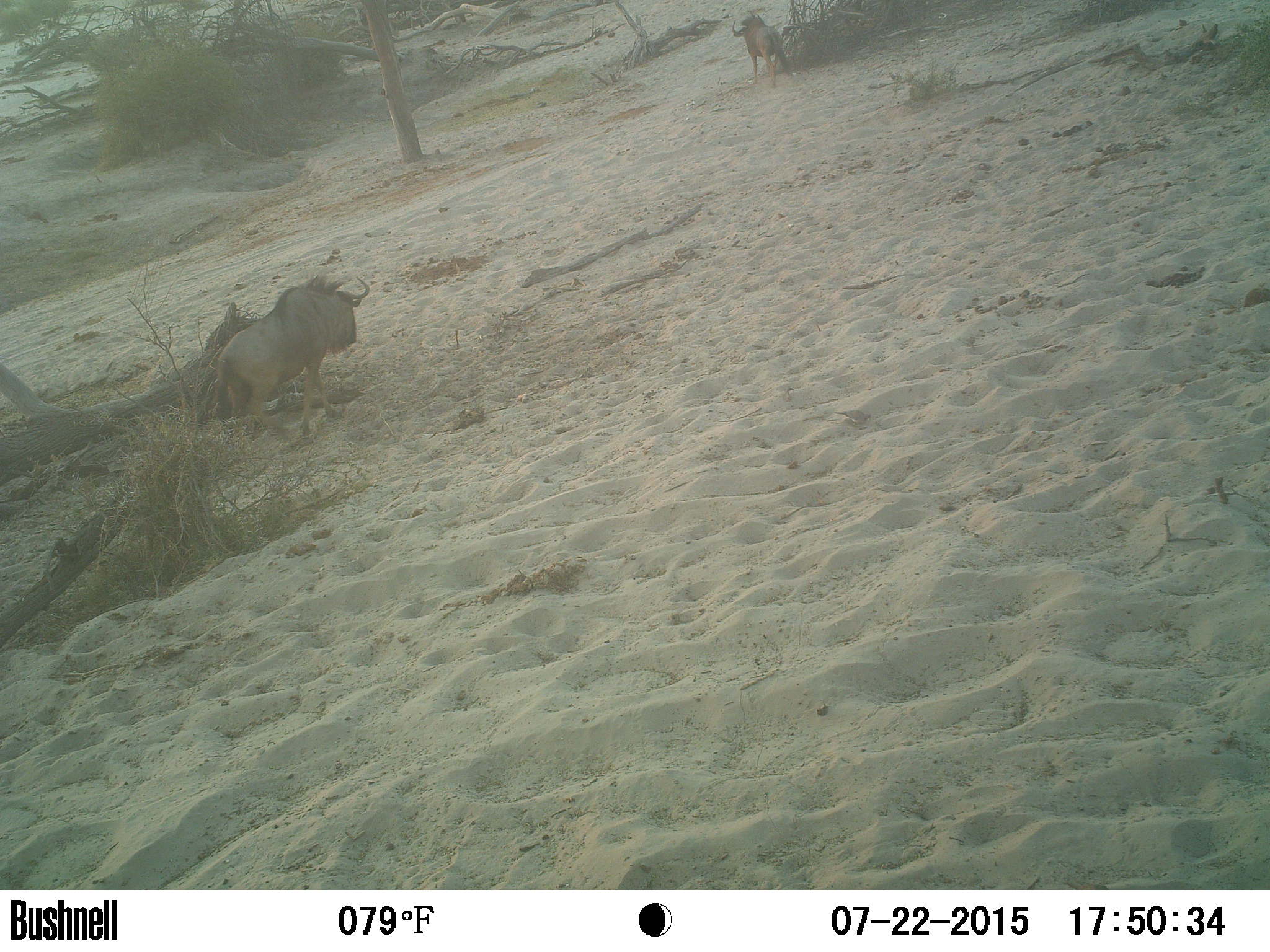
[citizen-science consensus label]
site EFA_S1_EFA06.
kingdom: Animalia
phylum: Chordata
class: Mammalia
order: Artiodactyla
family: Bovidae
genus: Connochaetes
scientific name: Connochaetes taurinus taurinus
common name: blue wildebeest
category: wildebeestblue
Wildebeestblue (blue wildebeest) (Connochaetes taurinus taurinus), count 2. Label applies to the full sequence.